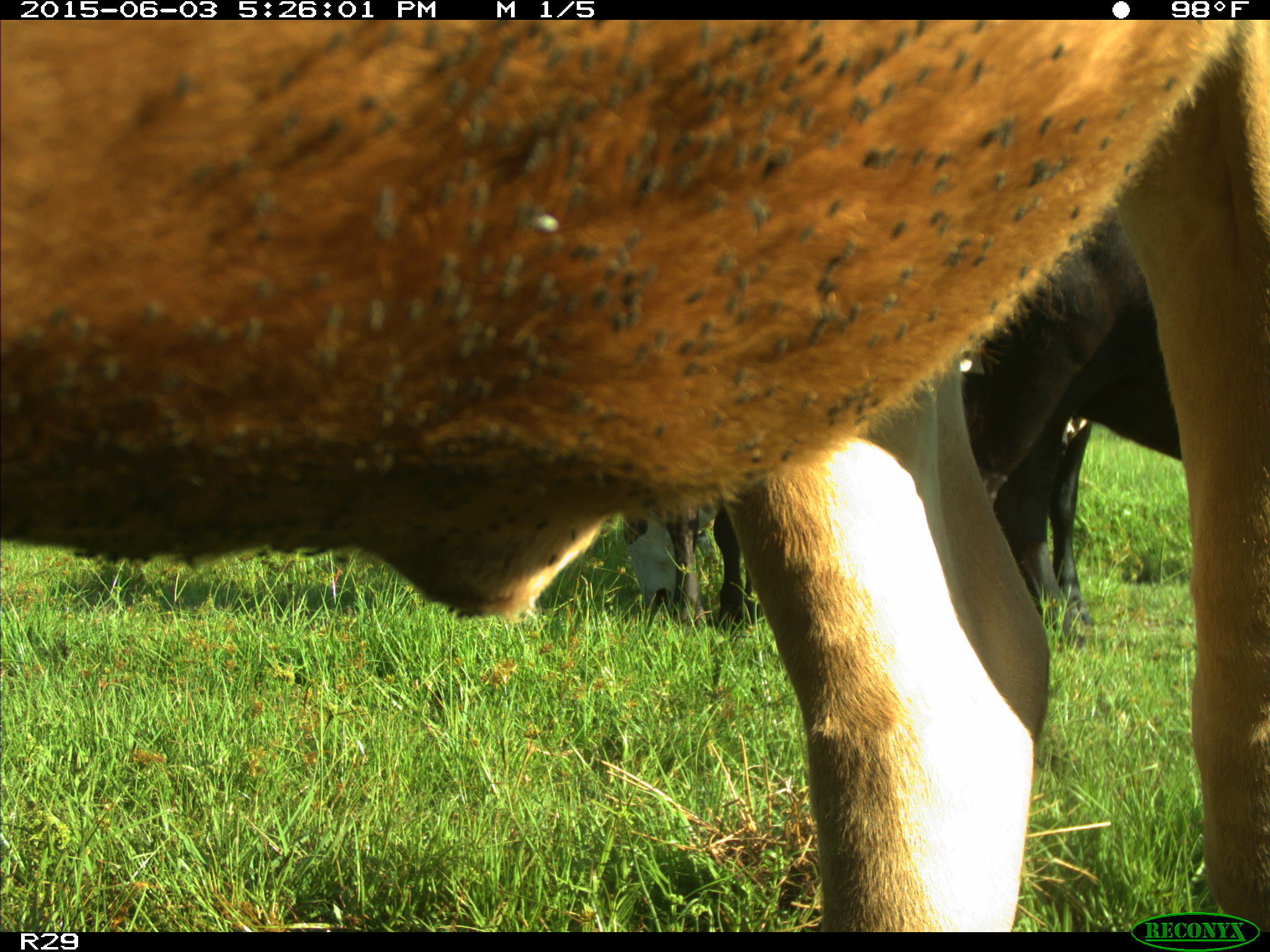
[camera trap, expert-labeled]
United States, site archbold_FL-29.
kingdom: Animalia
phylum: Chordata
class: Mammalia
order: Artiodactyla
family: Bovidae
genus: Bos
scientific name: Bos taurus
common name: domestic cow